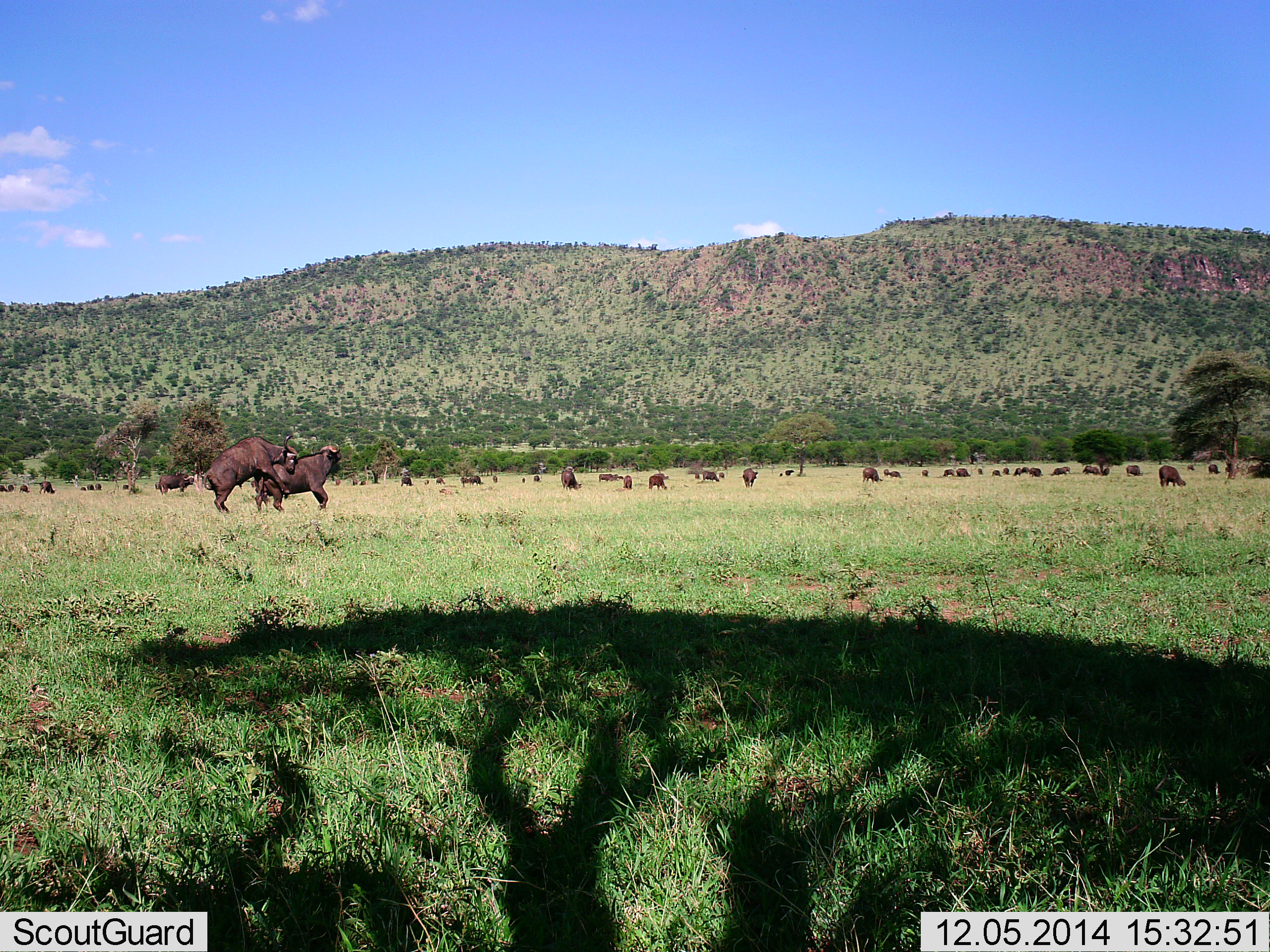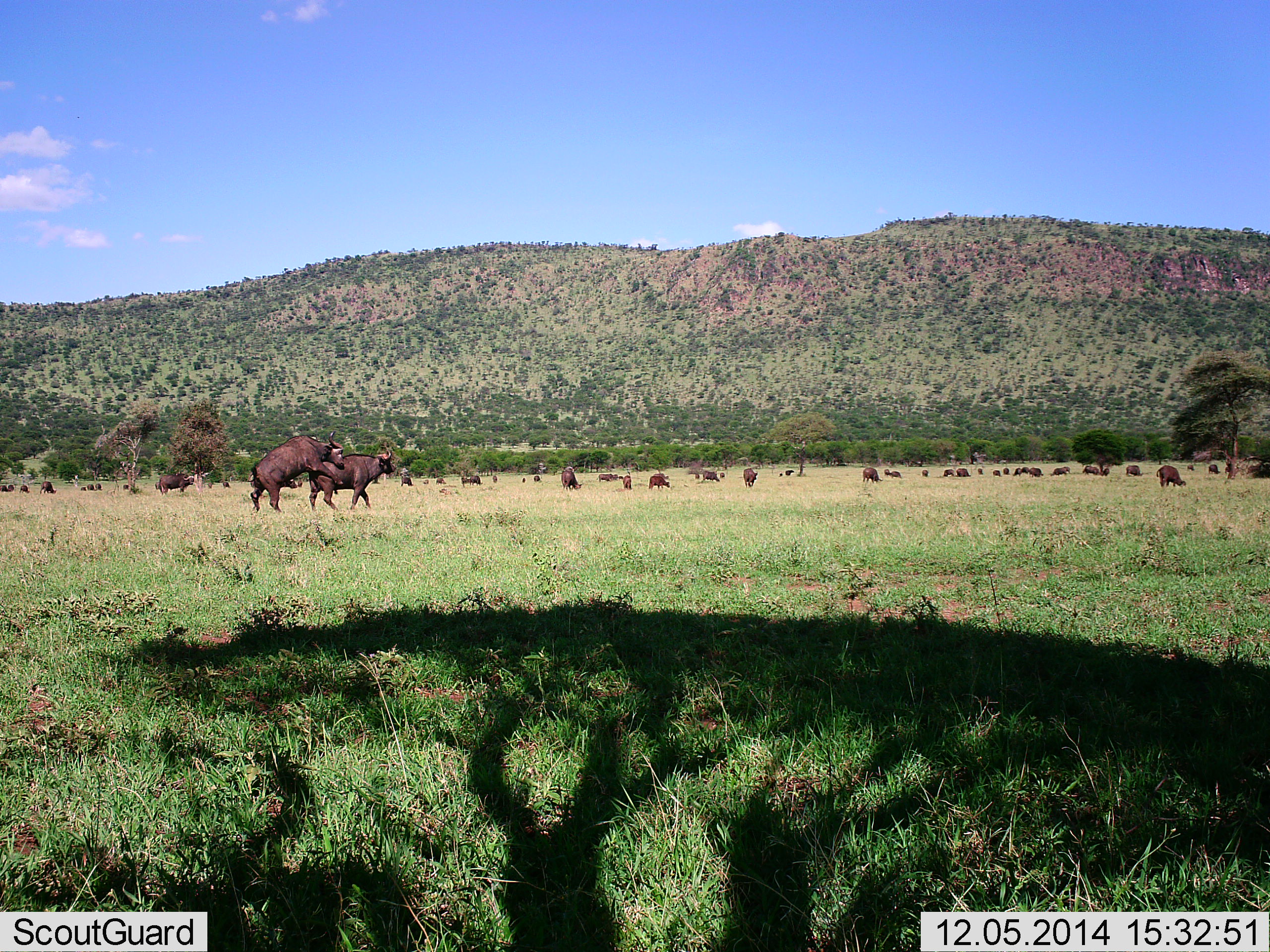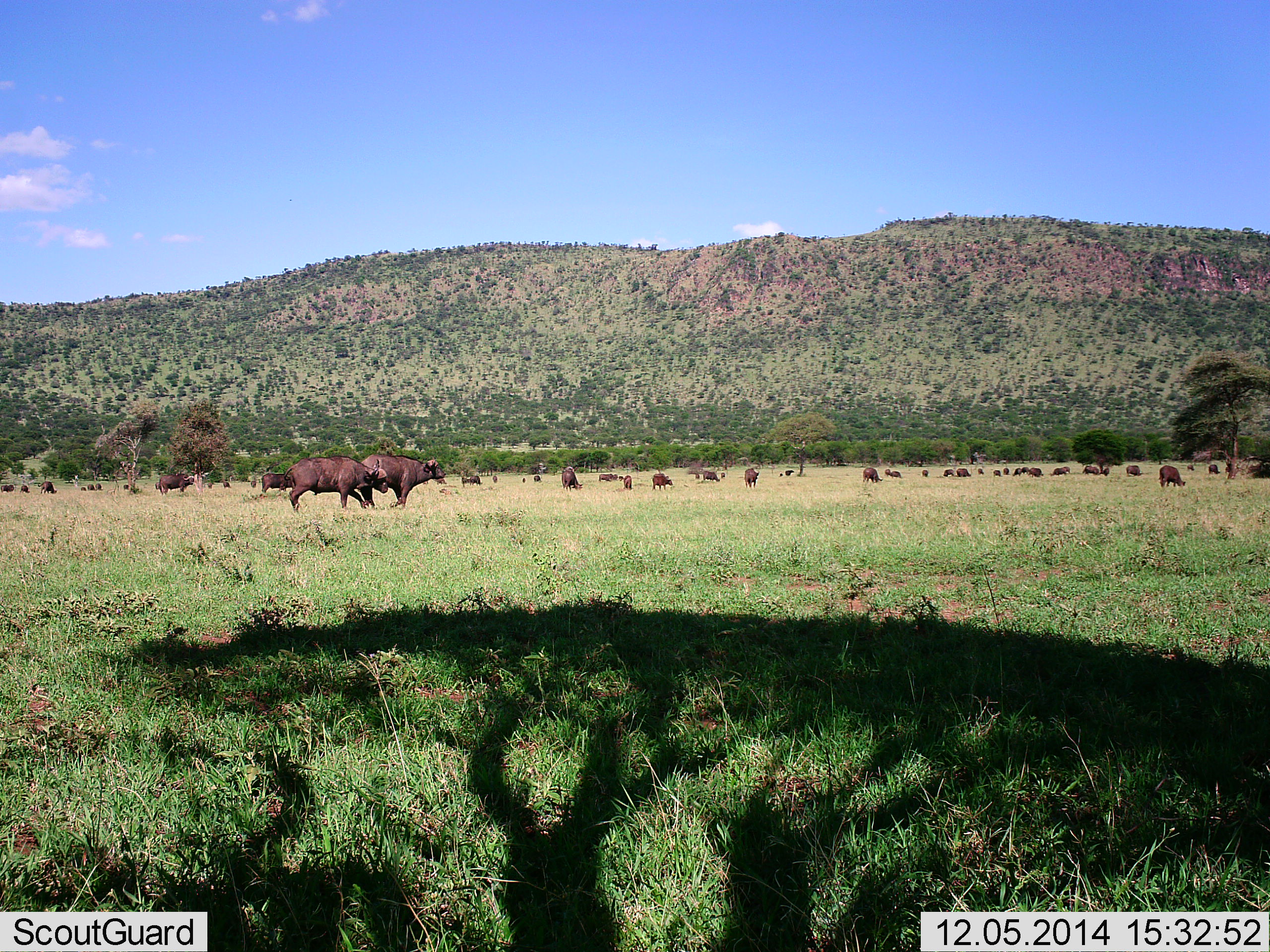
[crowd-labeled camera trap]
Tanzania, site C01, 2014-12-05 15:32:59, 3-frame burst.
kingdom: Animalia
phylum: Chordata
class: Mammalia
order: Artiodactyla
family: Bovidae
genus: Syncerus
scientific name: Syncerus caffer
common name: cape buffalo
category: buffalo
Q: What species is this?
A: Buffalo (cape buffalo) (Syncerus caffer).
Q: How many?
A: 11-50.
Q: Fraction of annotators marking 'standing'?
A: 60%.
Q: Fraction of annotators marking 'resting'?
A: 30%.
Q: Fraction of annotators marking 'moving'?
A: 40%.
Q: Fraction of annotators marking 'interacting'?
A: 100%.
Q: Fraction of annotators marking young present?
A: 0%.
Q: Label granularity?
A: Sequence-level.